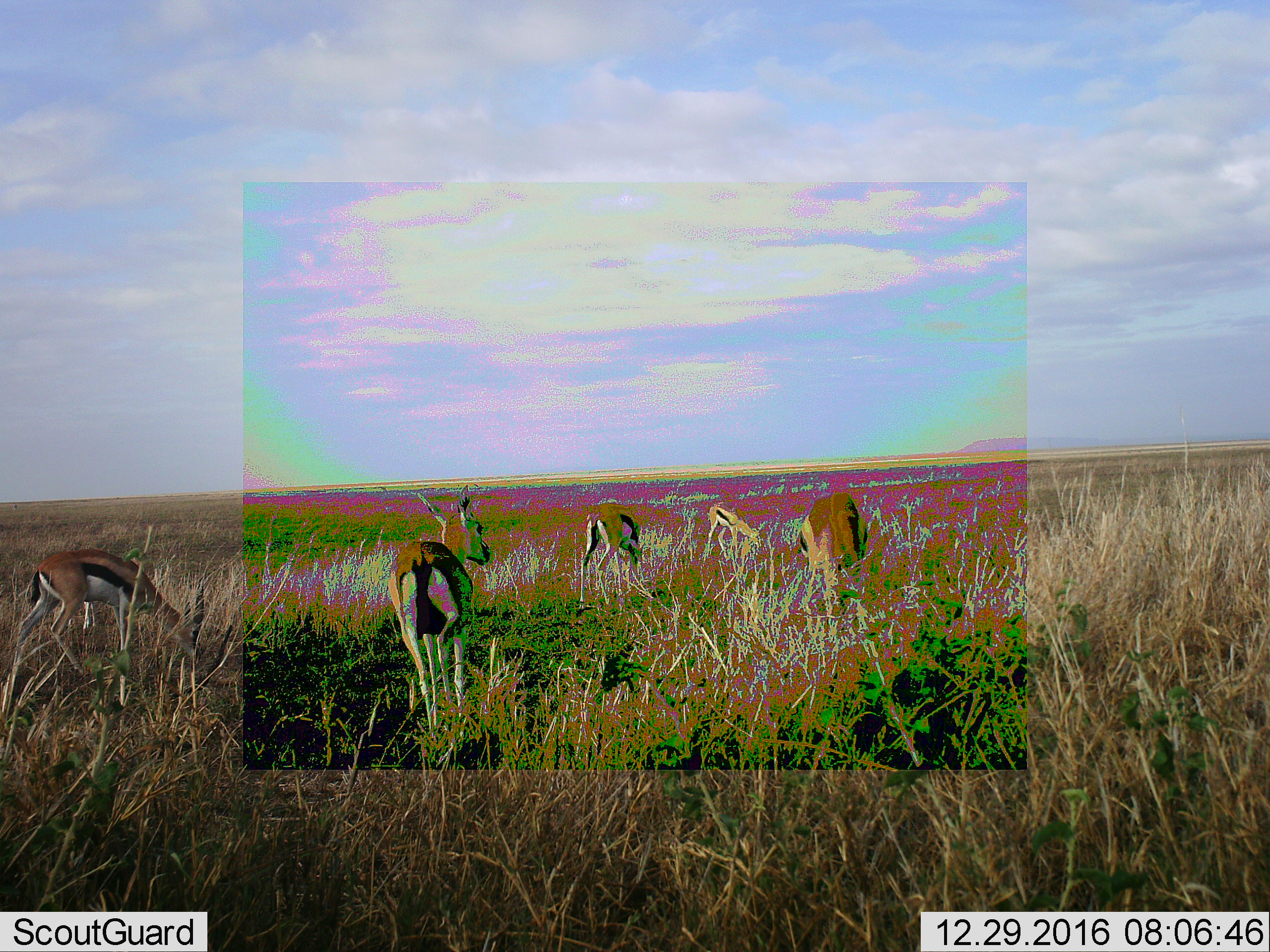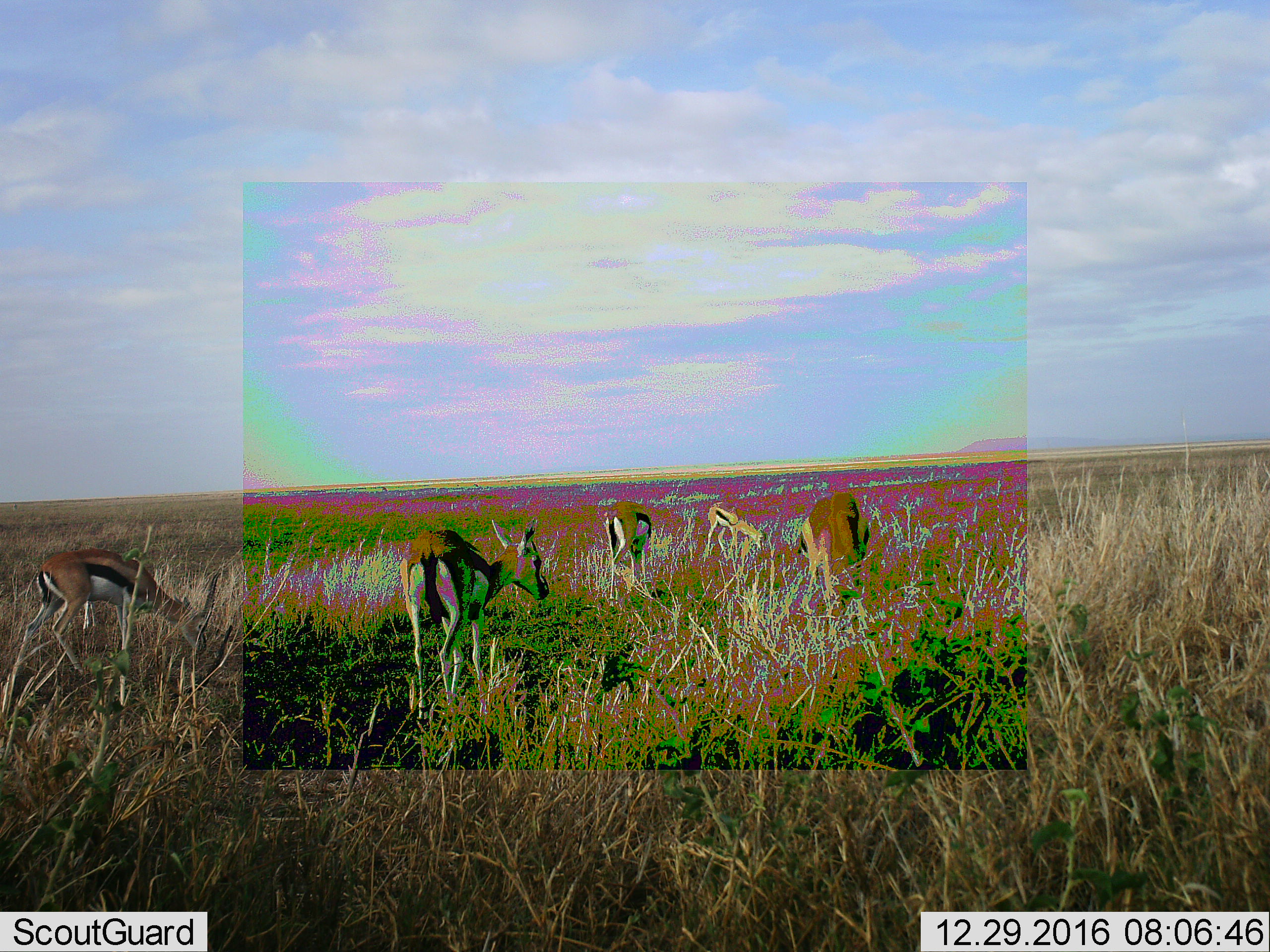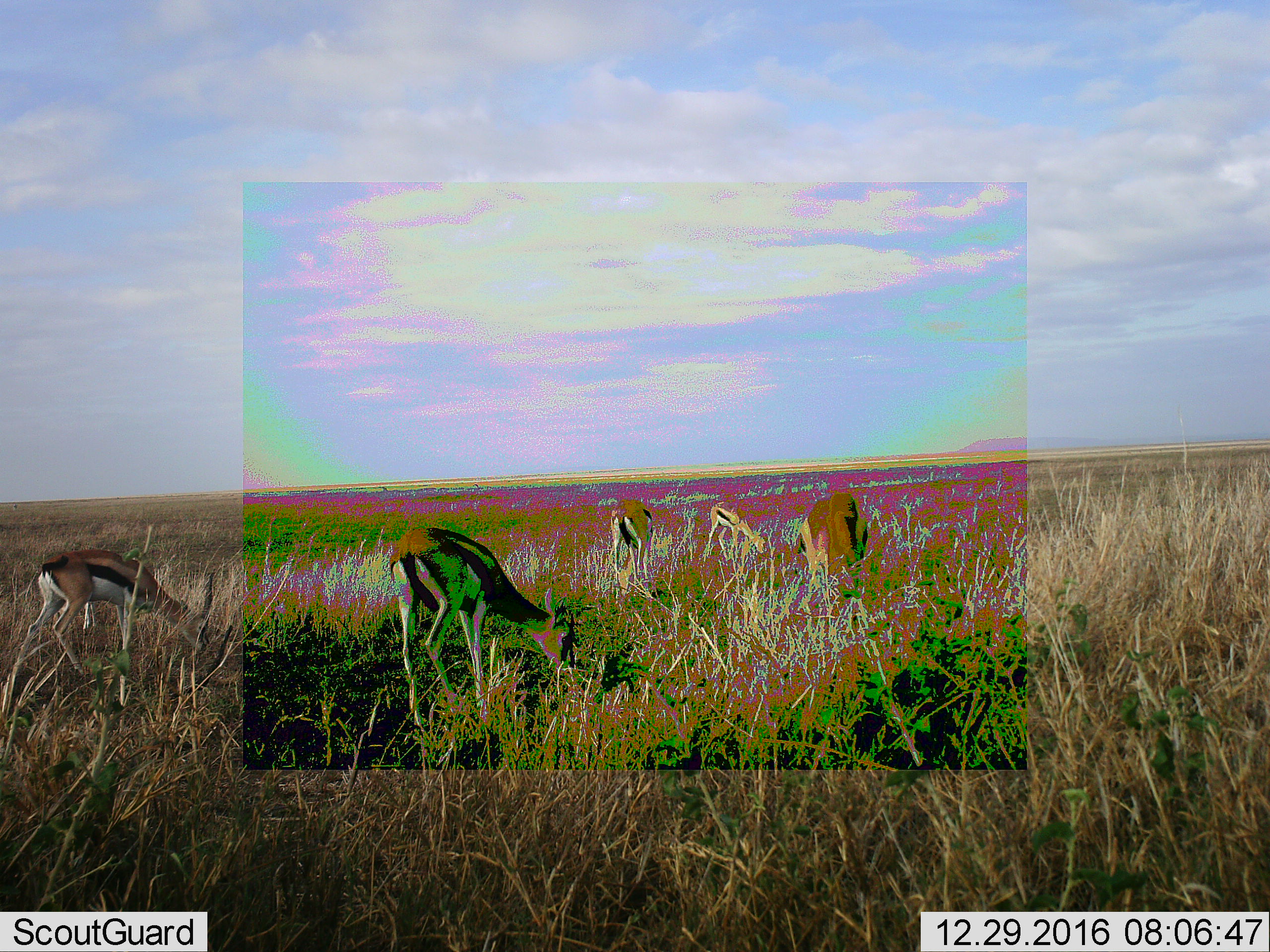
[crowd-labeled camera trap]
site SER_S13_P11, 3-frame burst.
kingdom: Animalia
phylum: Chordata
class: Mammalia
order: Artiodactyla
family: Bovidae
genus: Eudorcas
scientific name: Eudorcas thomsonii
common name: thomson's gazelle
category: gazellethomsons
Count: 5.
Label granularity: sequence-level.